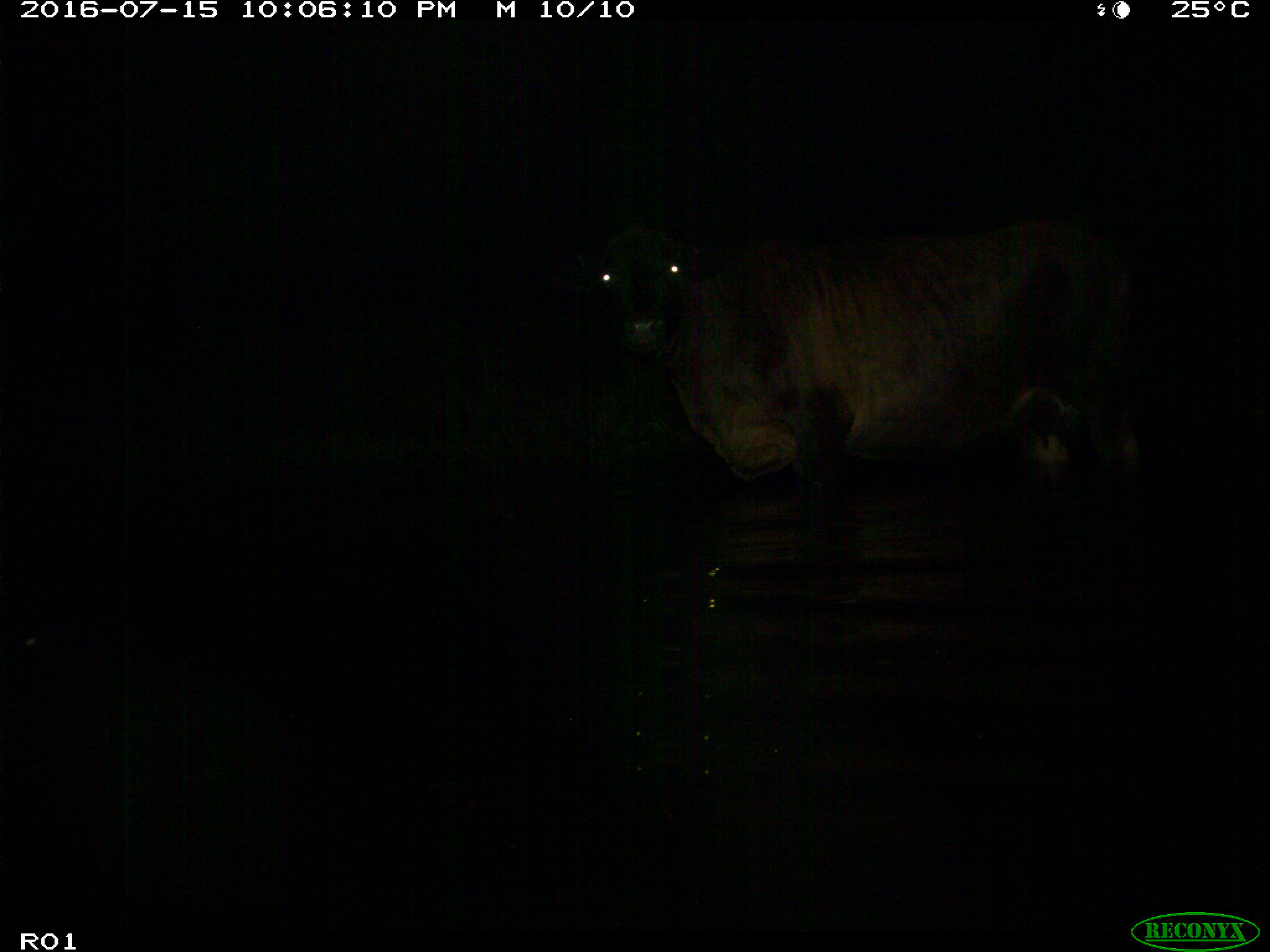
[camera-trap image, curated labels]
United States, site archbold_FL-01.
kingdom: Animalia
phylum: Chordata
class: Mammalia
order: Artiodactyla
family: Bovidae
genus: Bos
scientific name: Bos taurus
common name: domestic cow